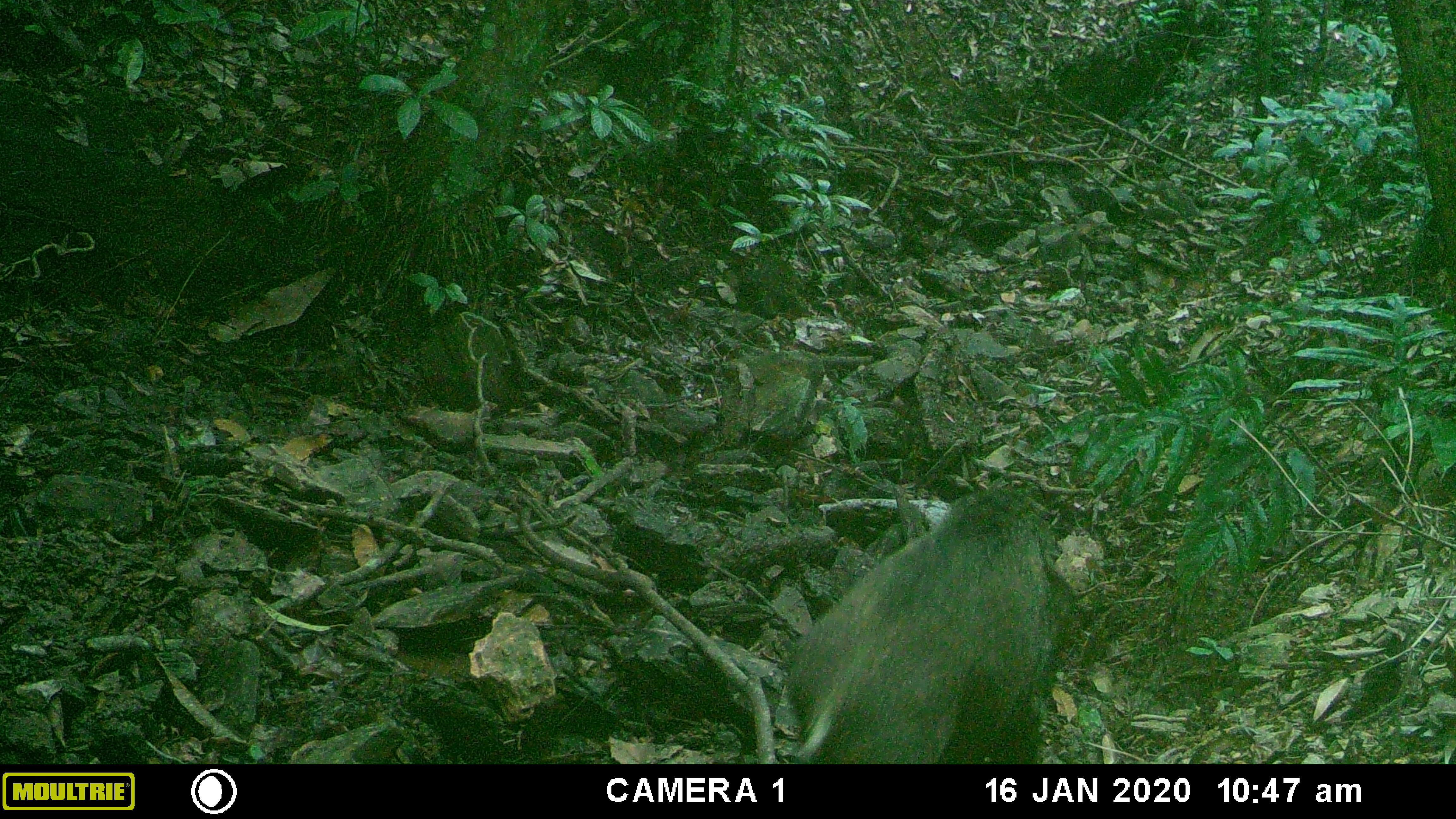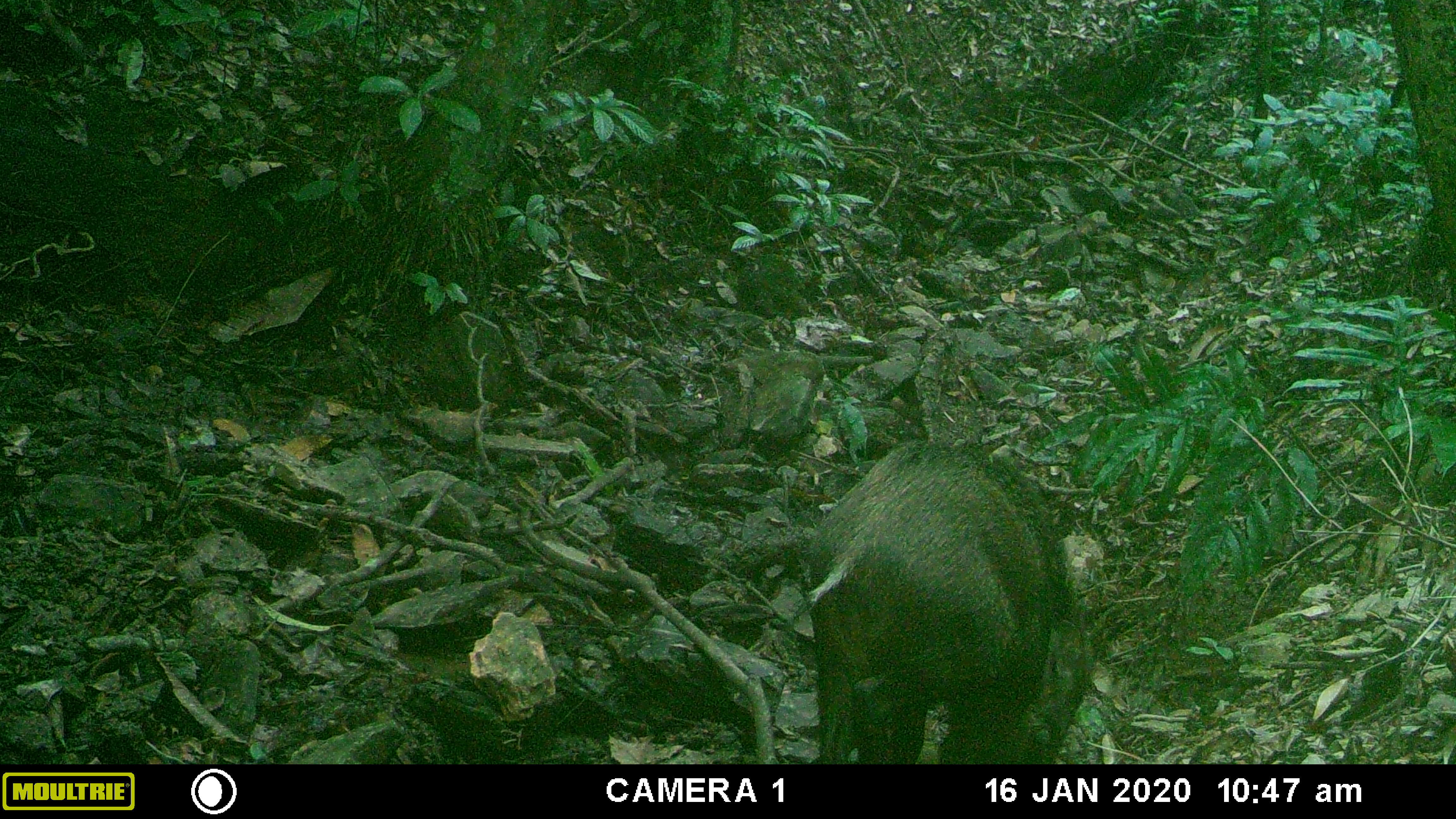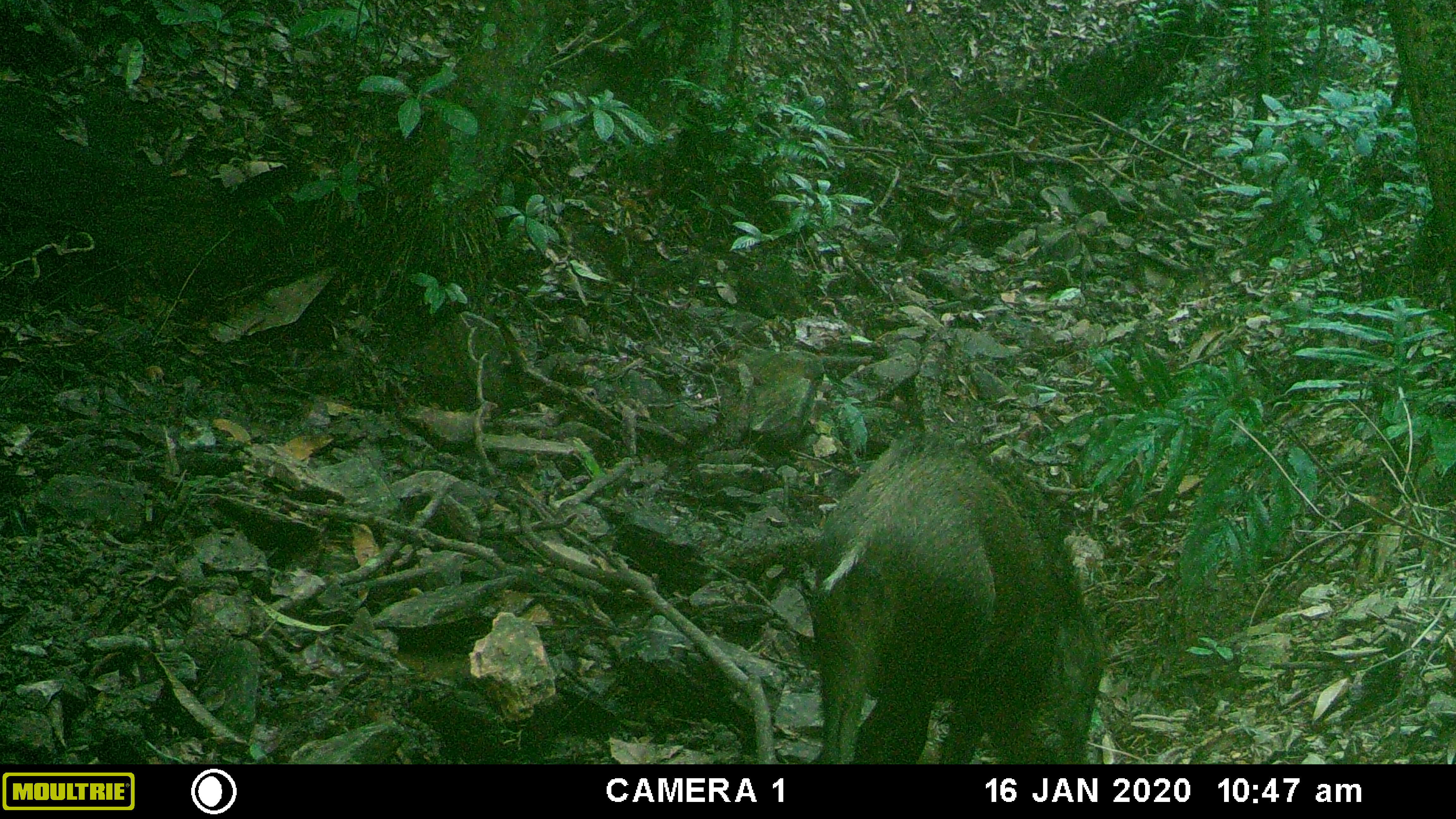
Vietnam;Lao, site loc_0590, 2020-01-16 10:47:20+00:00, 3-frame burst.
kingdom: Animalia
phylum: Chordata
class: Mammalia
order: Artiodactyla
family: Suidae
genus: Sus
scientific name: Sus scrofa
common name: eurasian wild pig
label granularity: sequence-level